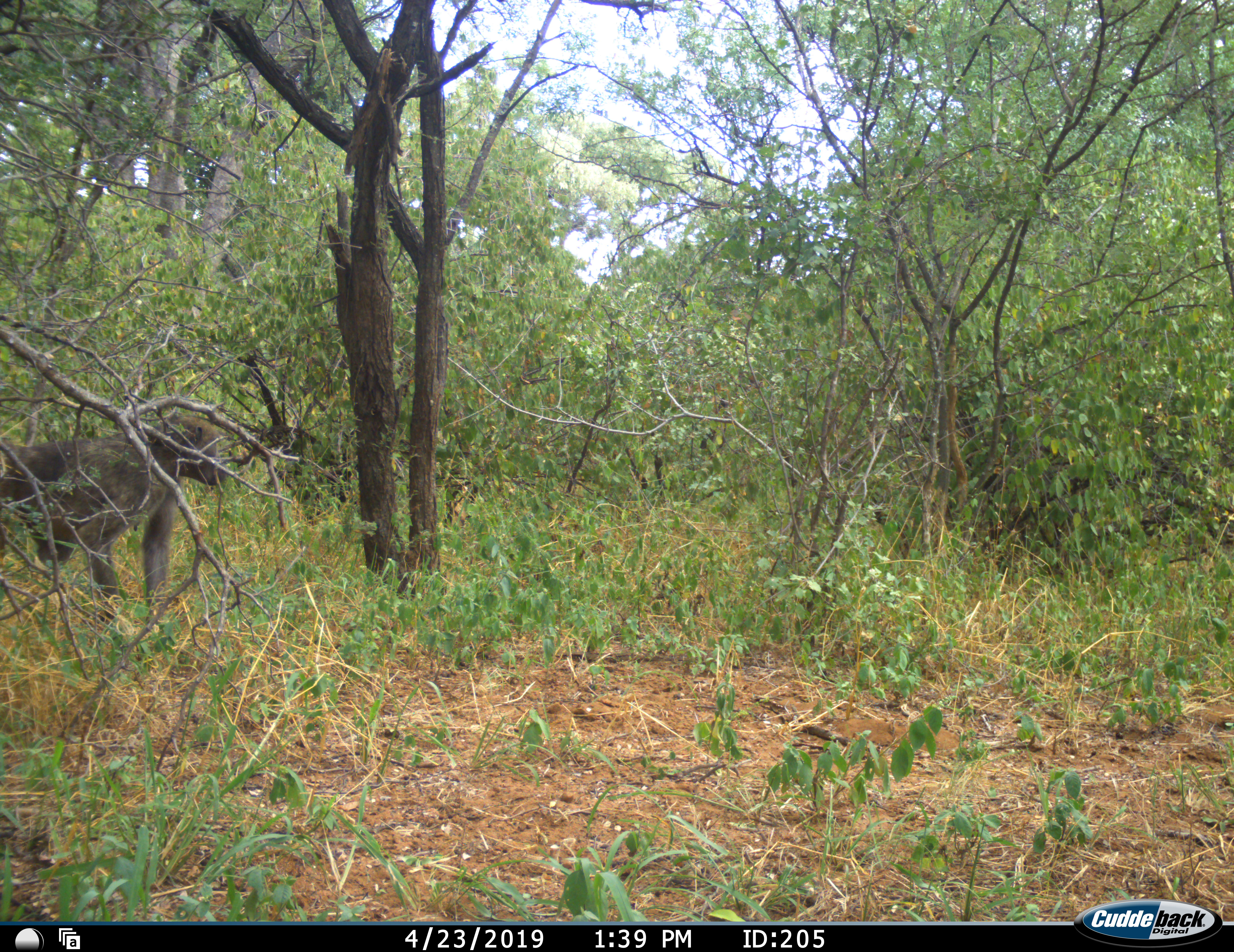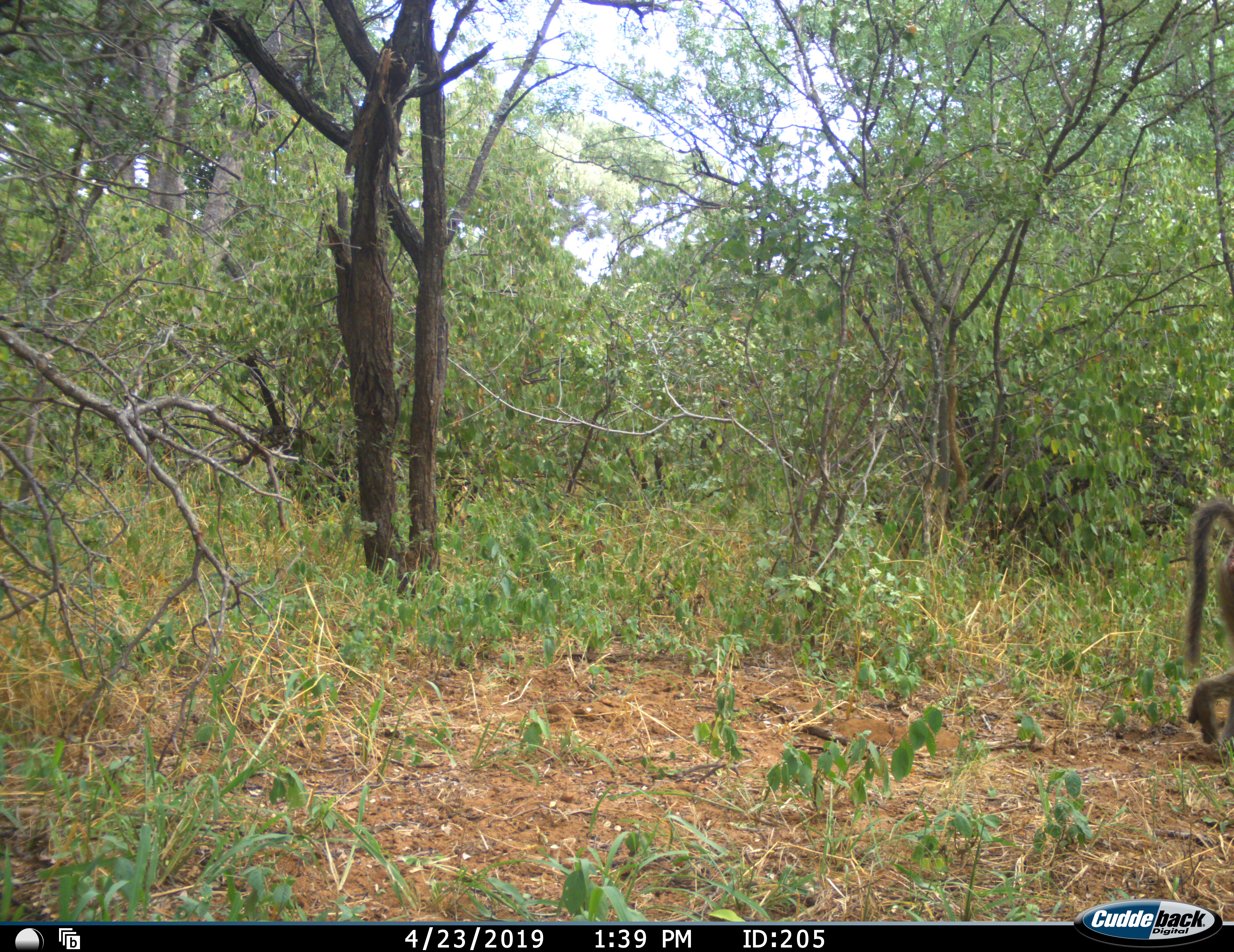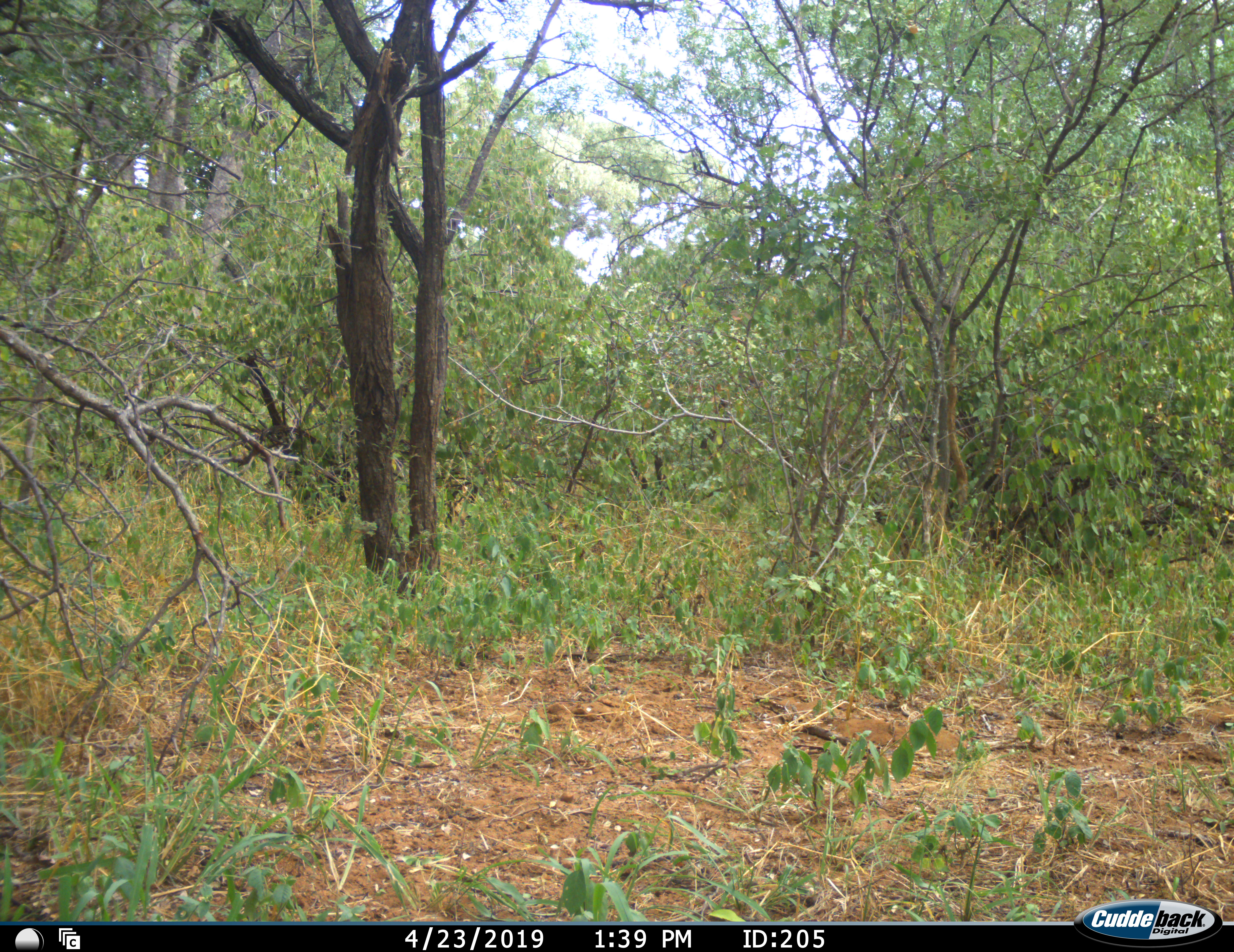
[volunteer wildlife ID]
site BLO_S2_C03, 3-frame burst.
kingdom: Animalia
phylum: Chordata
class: Mammalia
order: Primates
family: Cercopithecidae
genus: Papio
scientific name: Papio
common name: baboon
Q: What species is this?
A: Baboon (Papio).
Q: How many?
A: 1.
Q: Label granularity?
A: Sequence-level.